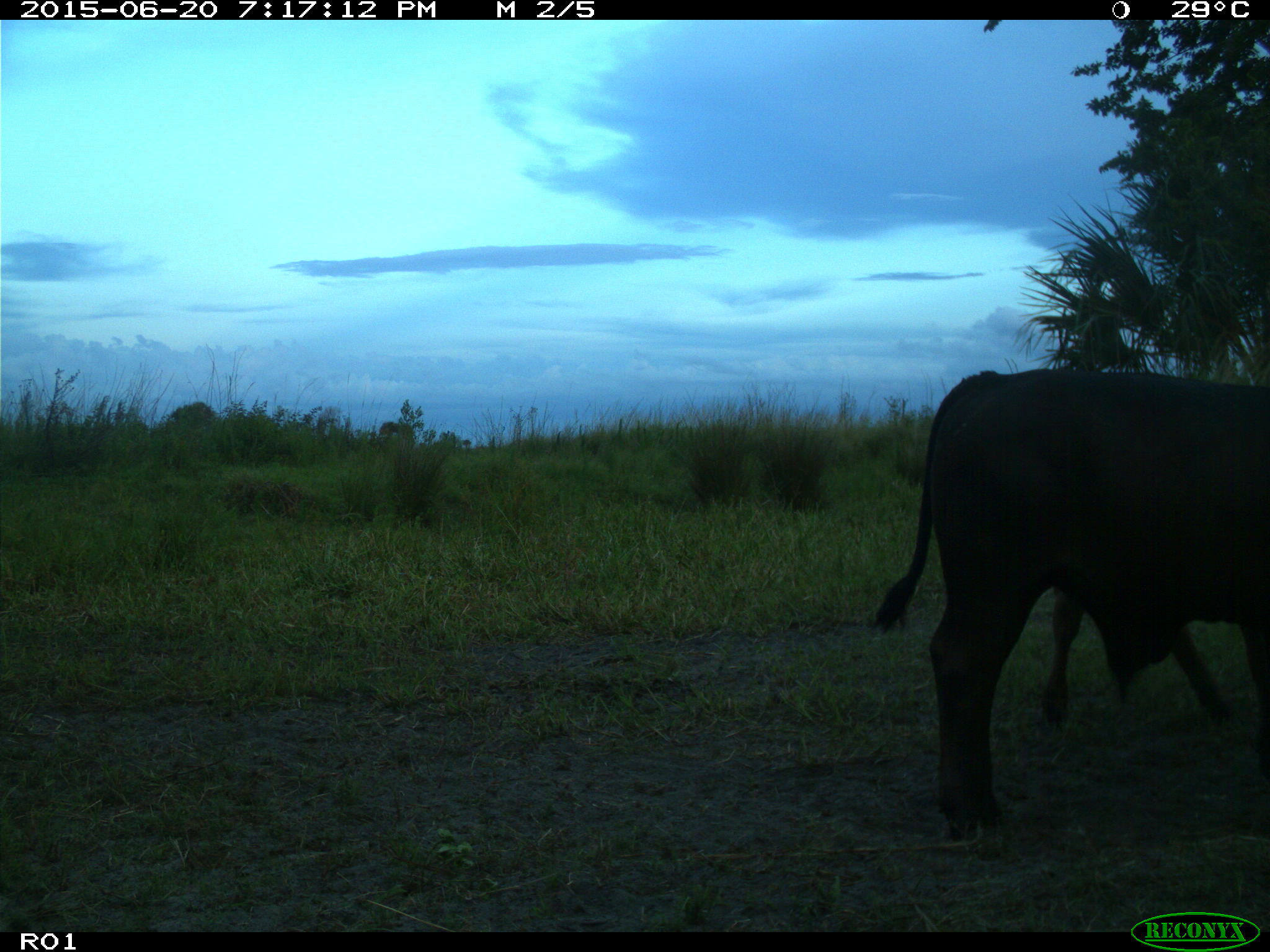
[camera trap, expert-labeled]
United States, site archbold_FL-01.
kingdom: Animalia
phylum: Chordata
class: Mammalia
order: Artiodactyla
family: Bovidae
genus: Bos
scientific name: Bos taurus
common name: domestic cow